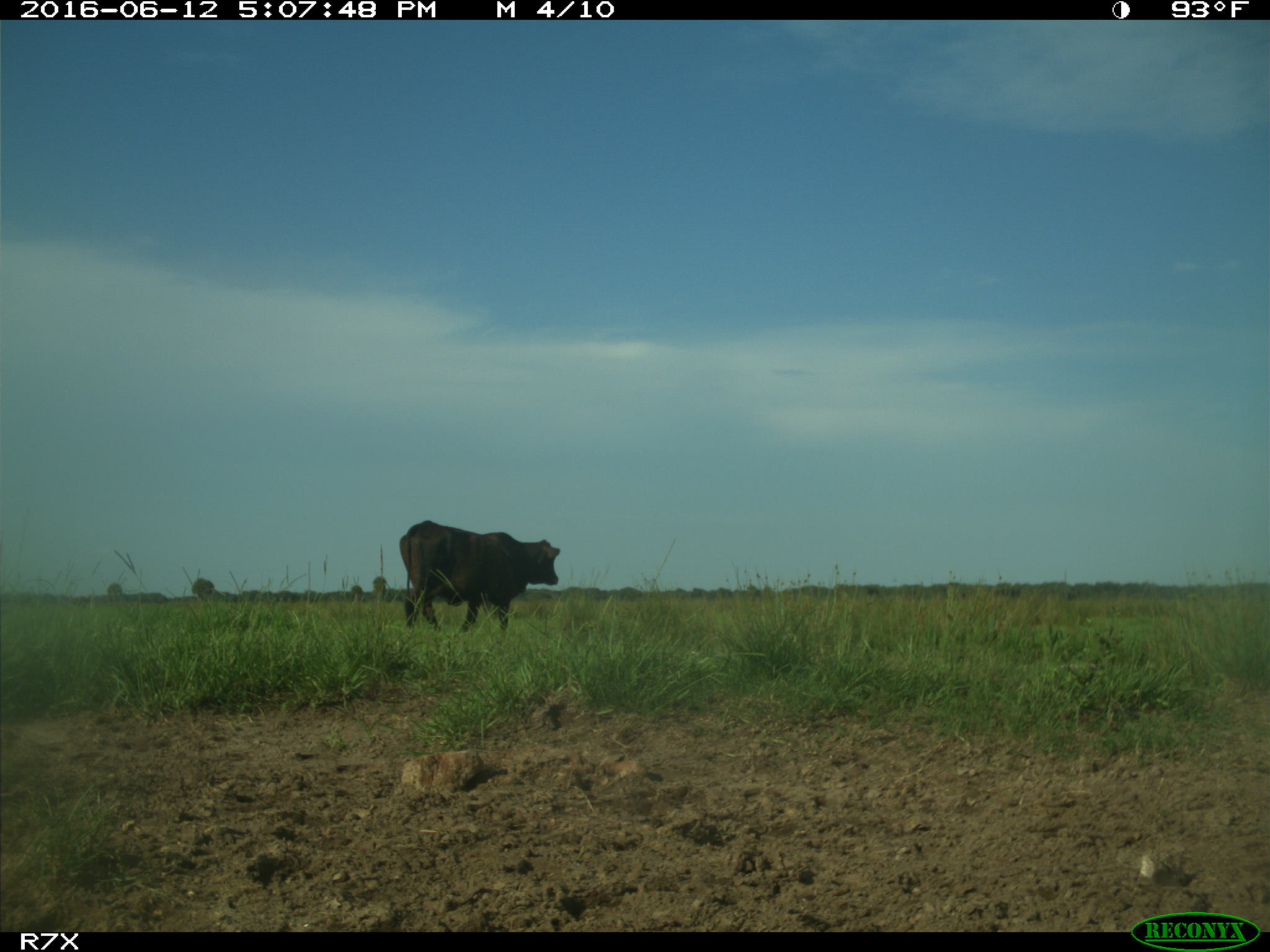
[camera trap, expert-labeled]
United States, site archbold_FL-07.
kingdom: Animalia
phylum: Chordata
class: Mammalia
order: Artiodactyla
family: Bovidae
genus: Bos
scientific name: Bos taurus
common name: domestic cow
Bos taurus (domestic cow).